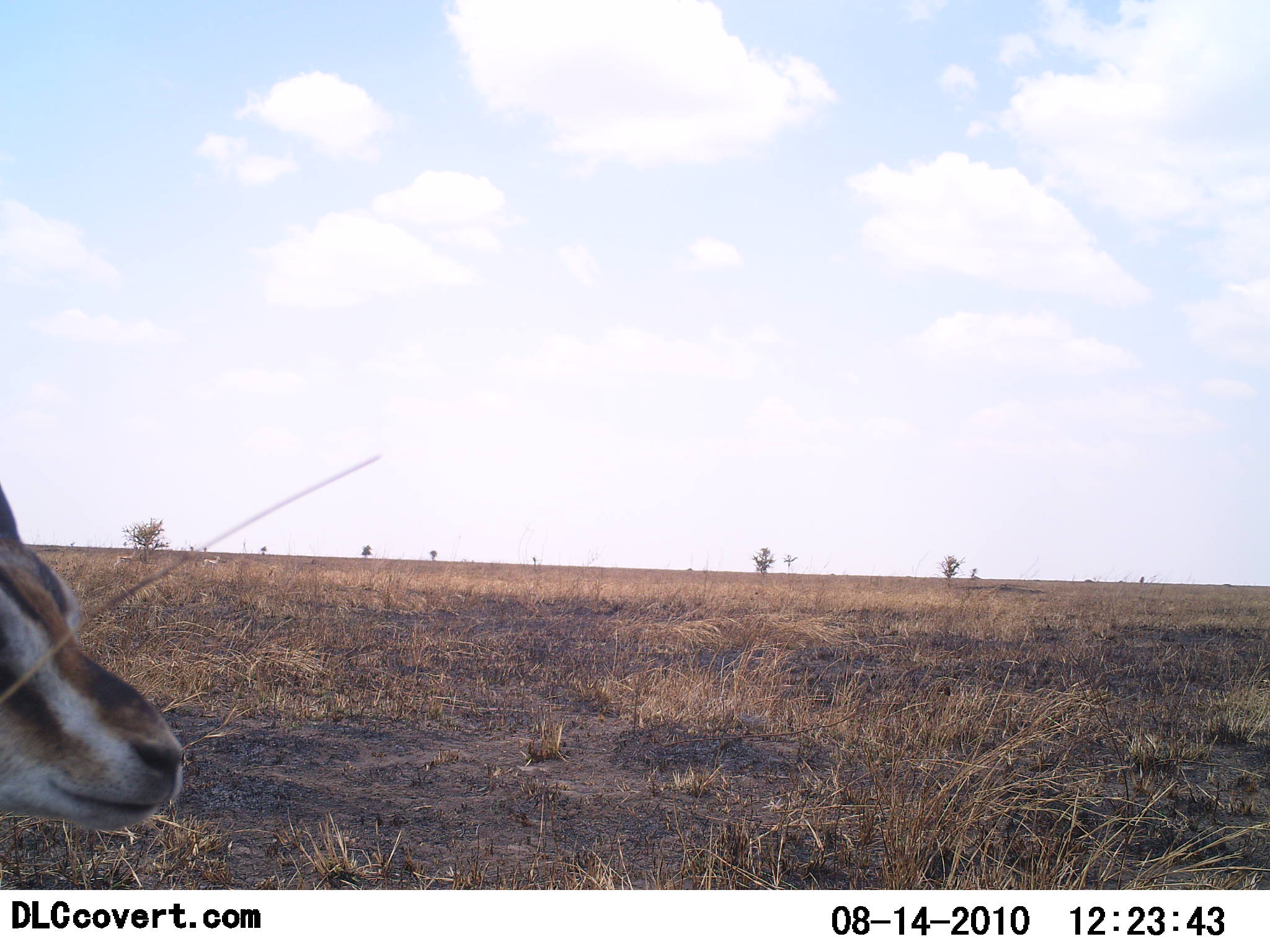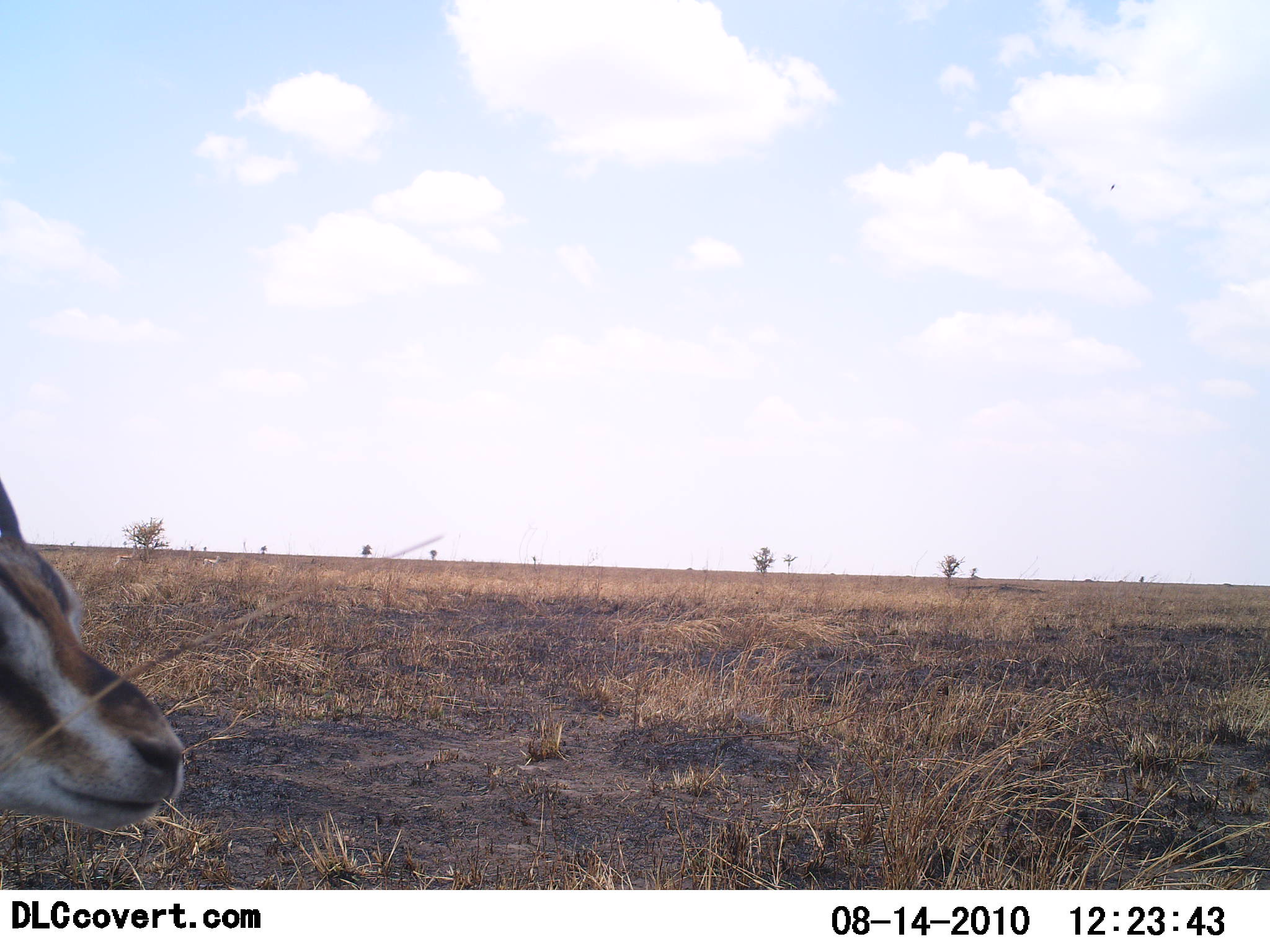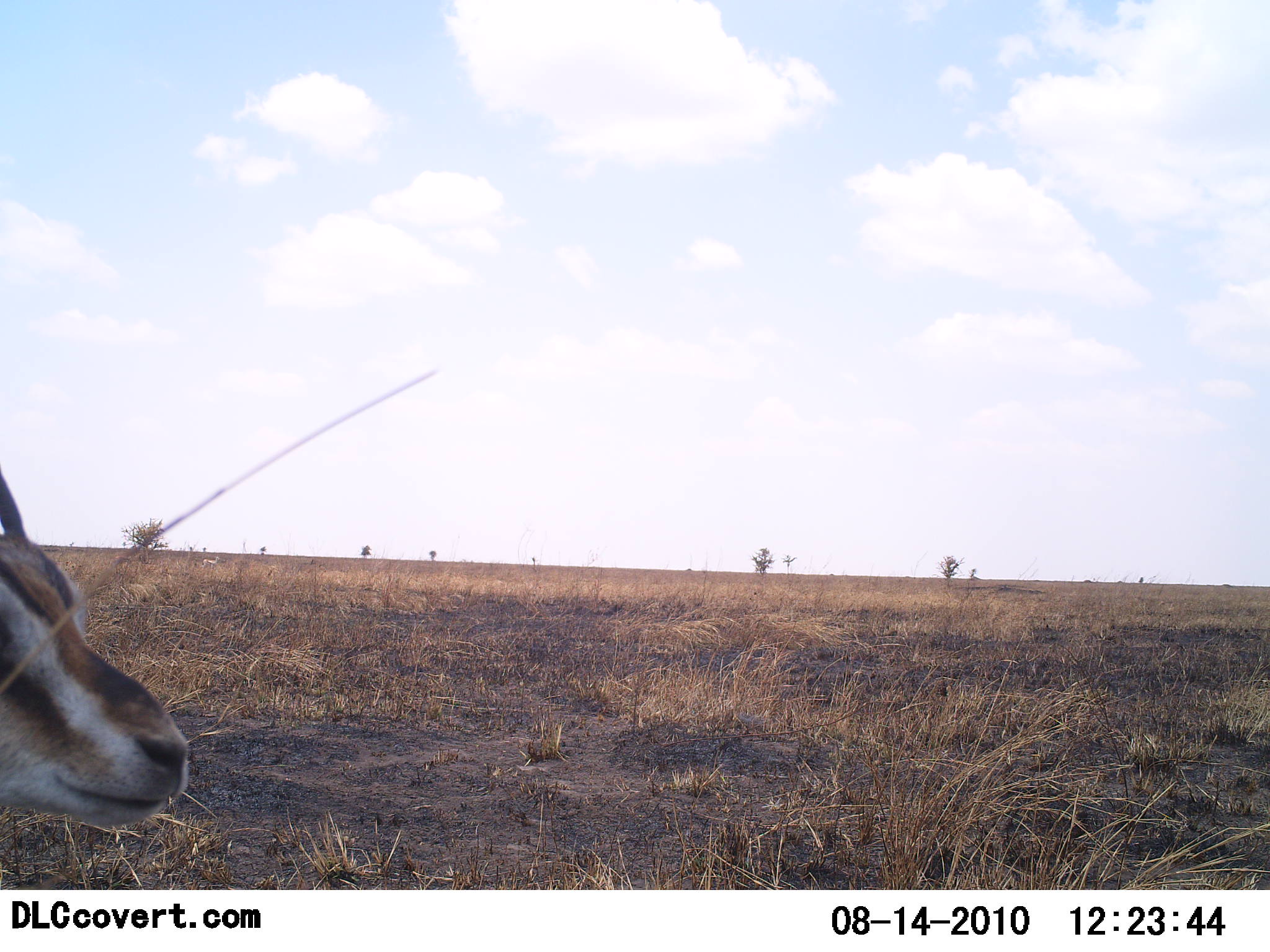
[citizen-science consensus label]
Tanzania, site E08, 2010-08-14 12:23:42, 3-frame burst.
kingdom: Animalia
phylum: Chordata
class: Mammalia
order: Artiodactyla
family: Bovidae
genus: Eudorcas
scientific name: Eudorcas thomsonii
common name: thomson's gazelle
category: gazellethomsons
Gazellethomsons (thomson's gazelle) (Eudorcas thomsonii), count 1. Behavior (volunteer vote fractions): standing 73%, resting 27%, moving 0%, interacting 0%. Young present (vote fraction): 0%. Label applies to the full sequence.